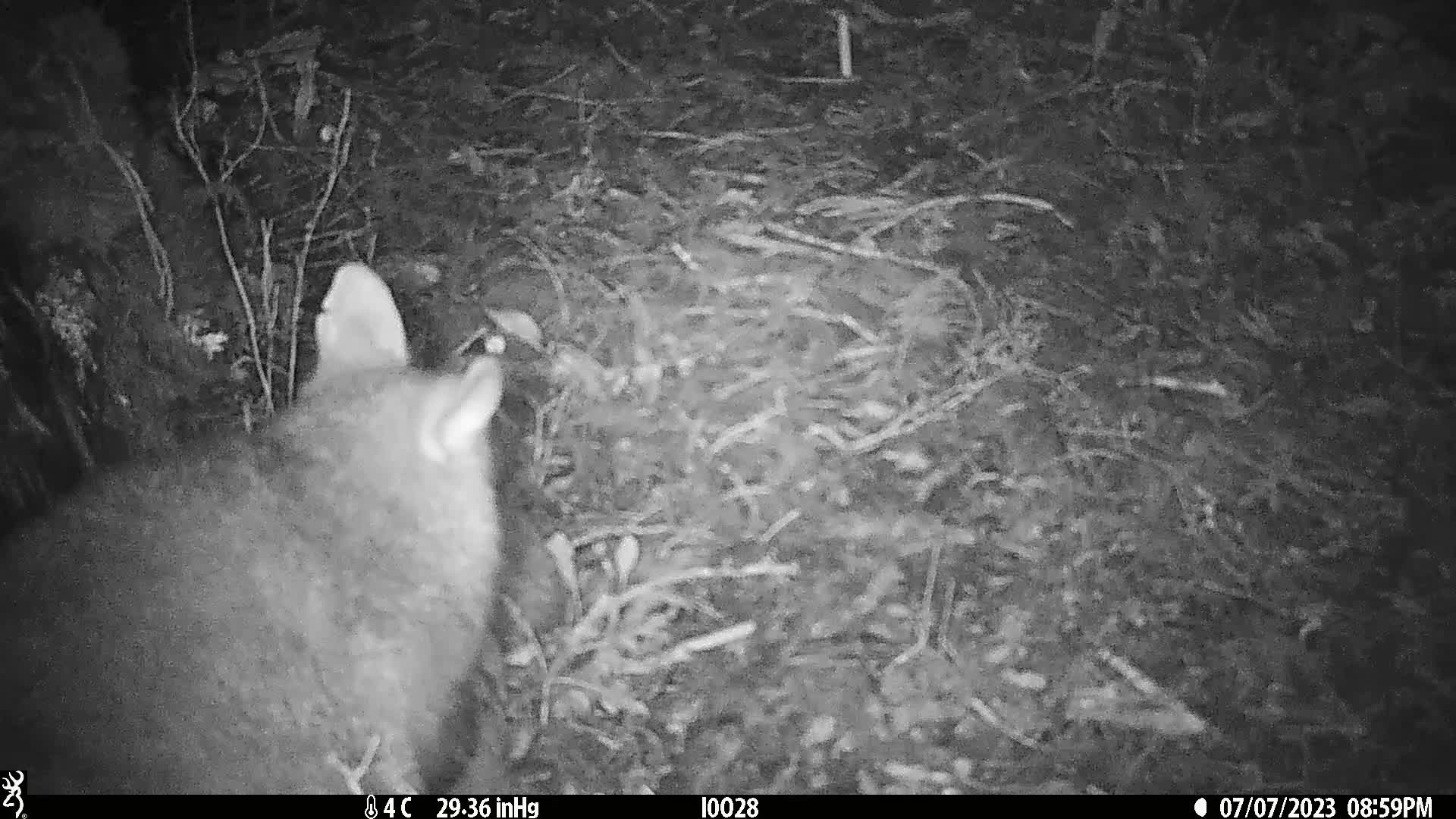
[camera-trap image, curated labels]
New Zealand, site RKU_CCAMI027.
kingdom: Animalia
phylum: Chordata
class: Mammalia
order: Diprotodontia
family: Phalangeridae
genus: Trichosurus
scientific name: Trichosurus vulpecula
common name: common brushtail possum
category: possum